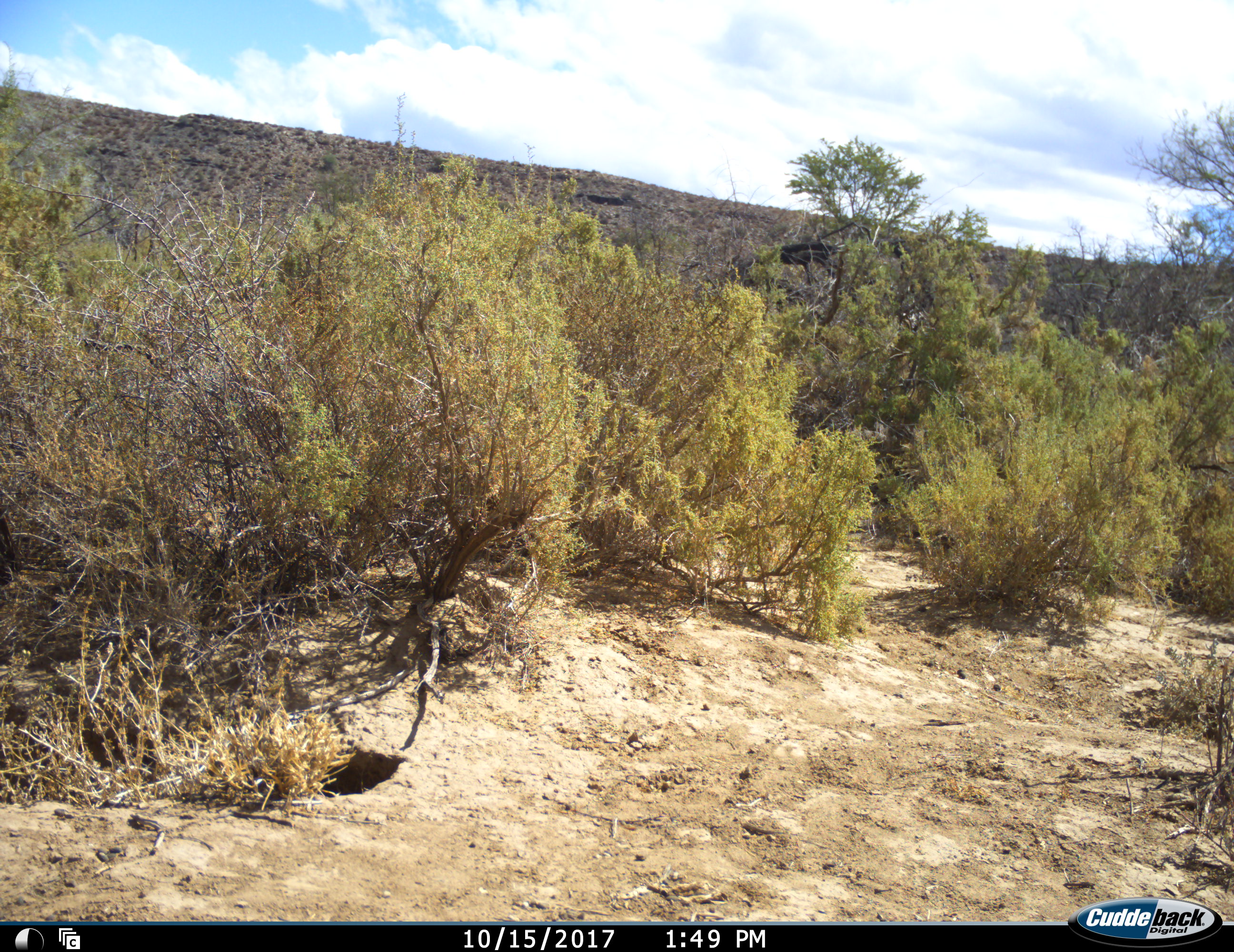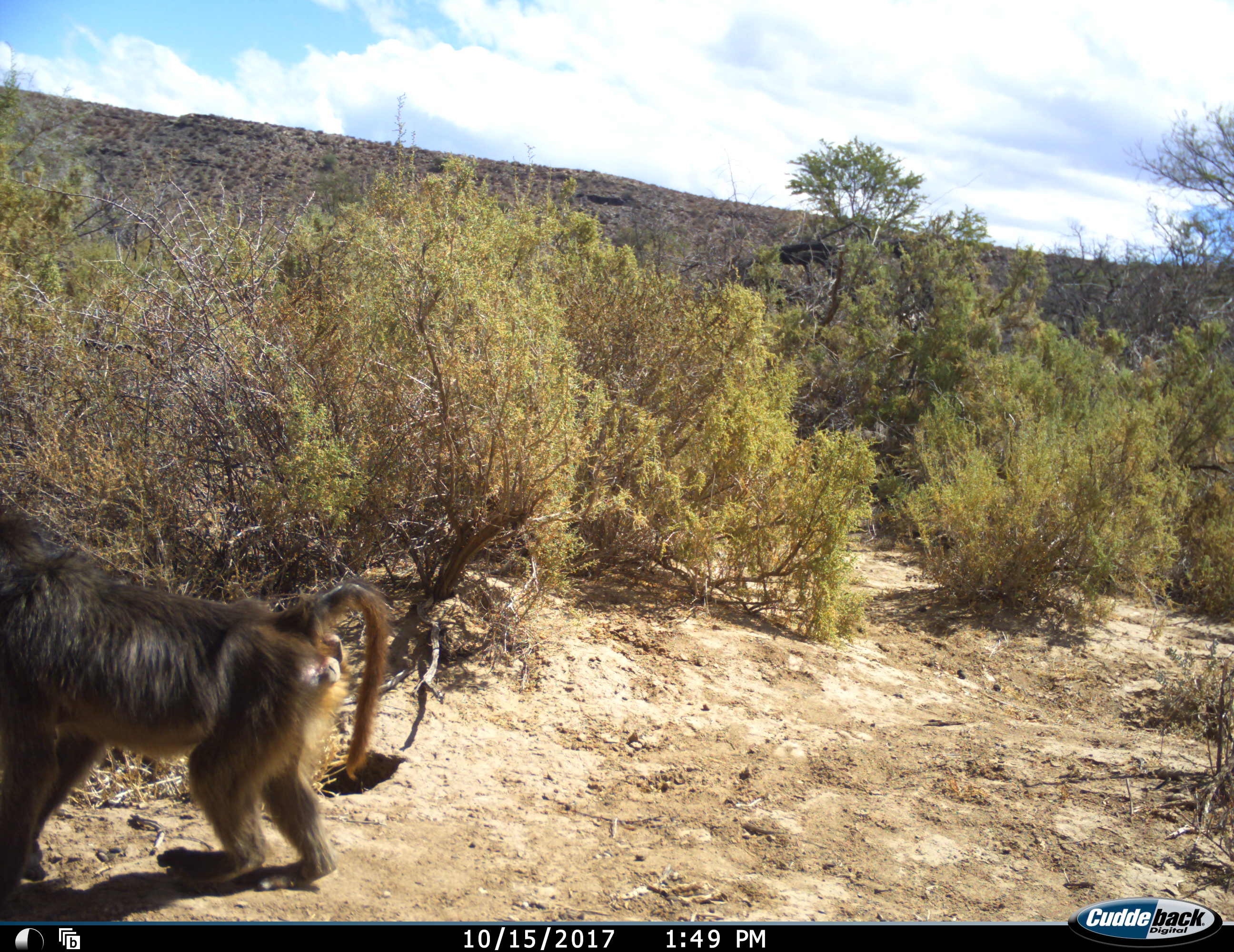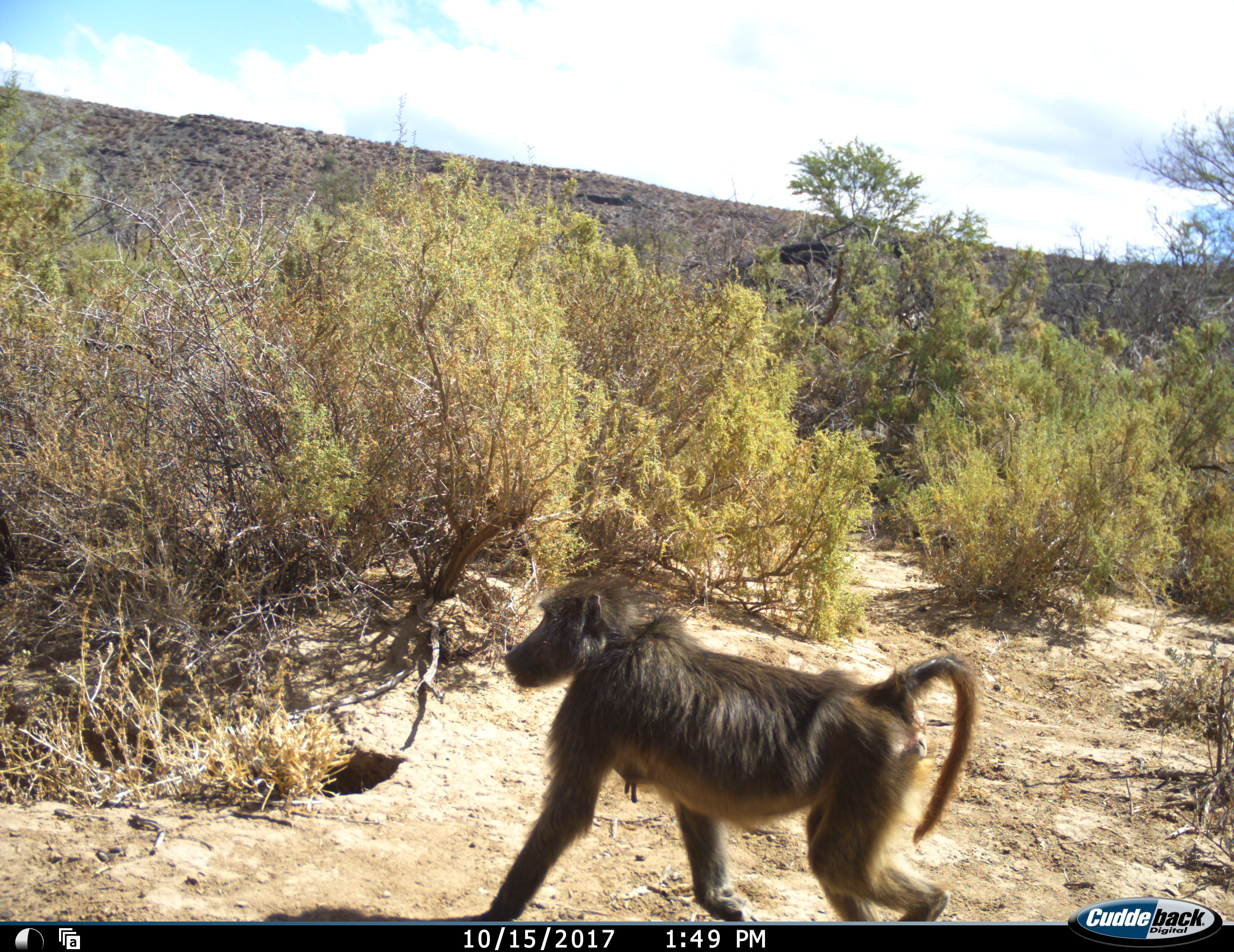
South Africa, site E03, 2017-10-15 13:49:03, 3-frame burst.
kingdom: Animalia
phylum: Chordata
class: Mammalia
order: Primates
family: Cercopithecidae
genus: Papio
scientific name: Papio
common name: baboon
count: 1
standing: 10%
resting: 0%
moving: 100%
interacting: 0%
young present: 0%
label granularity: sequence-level